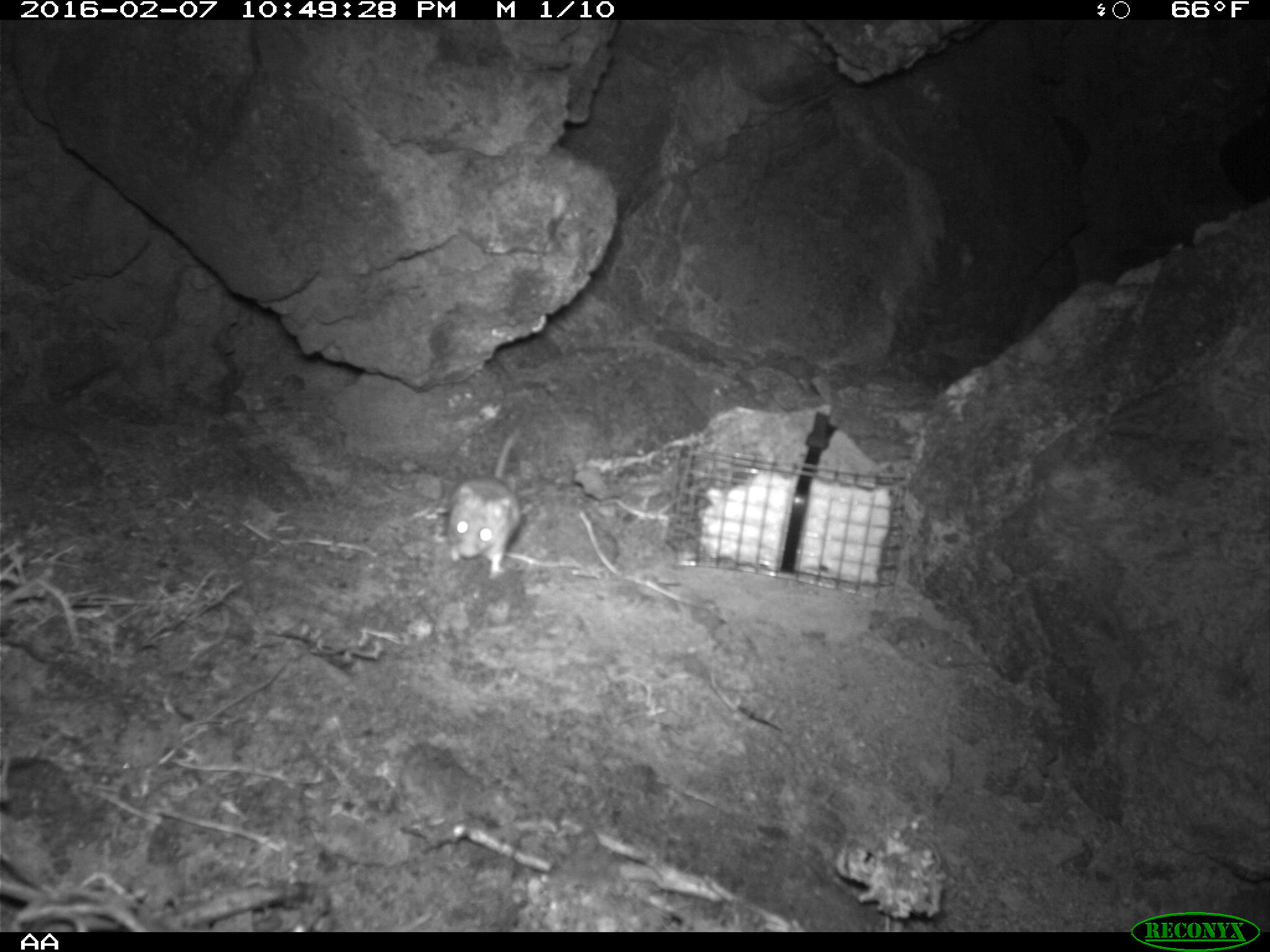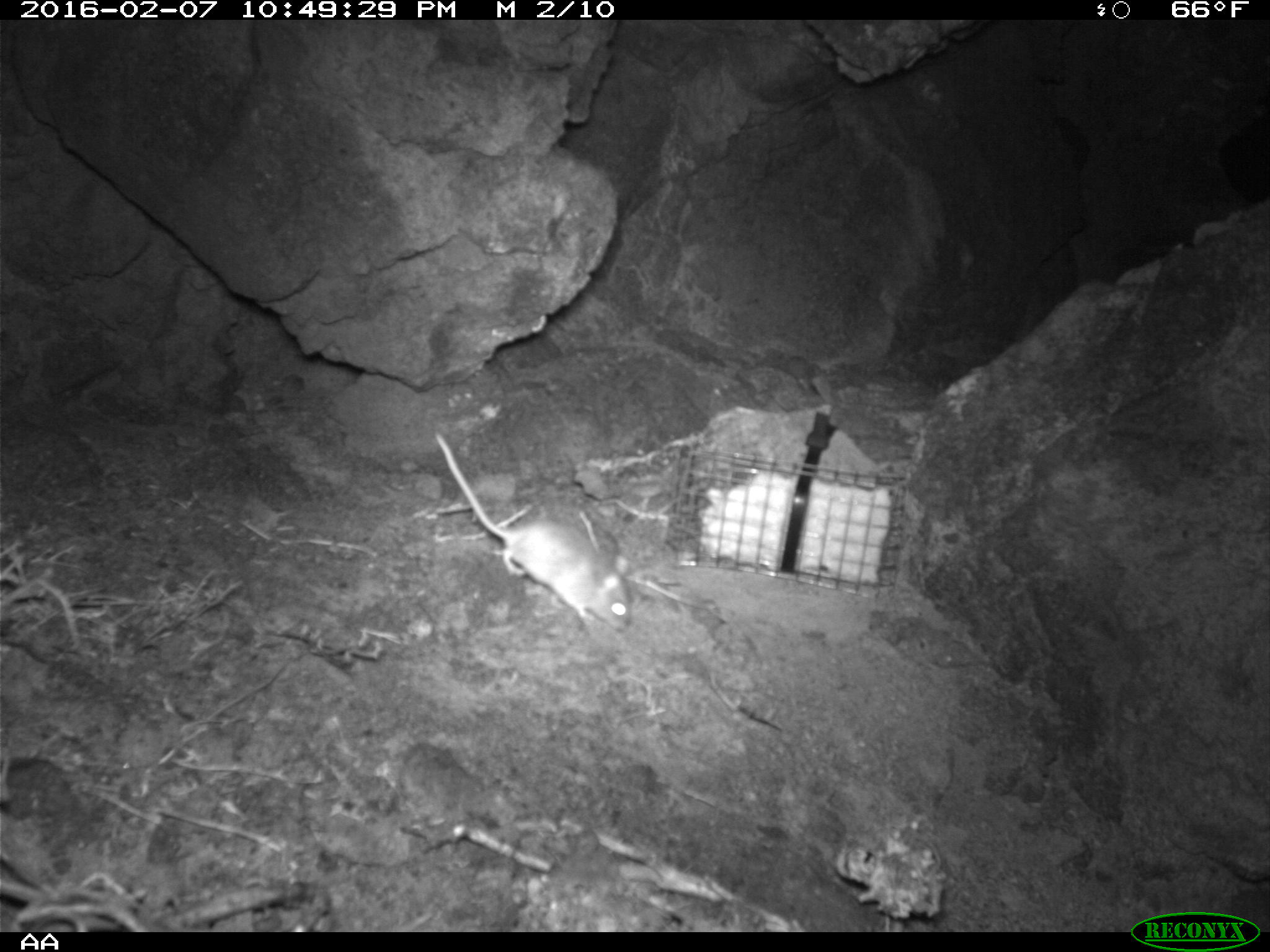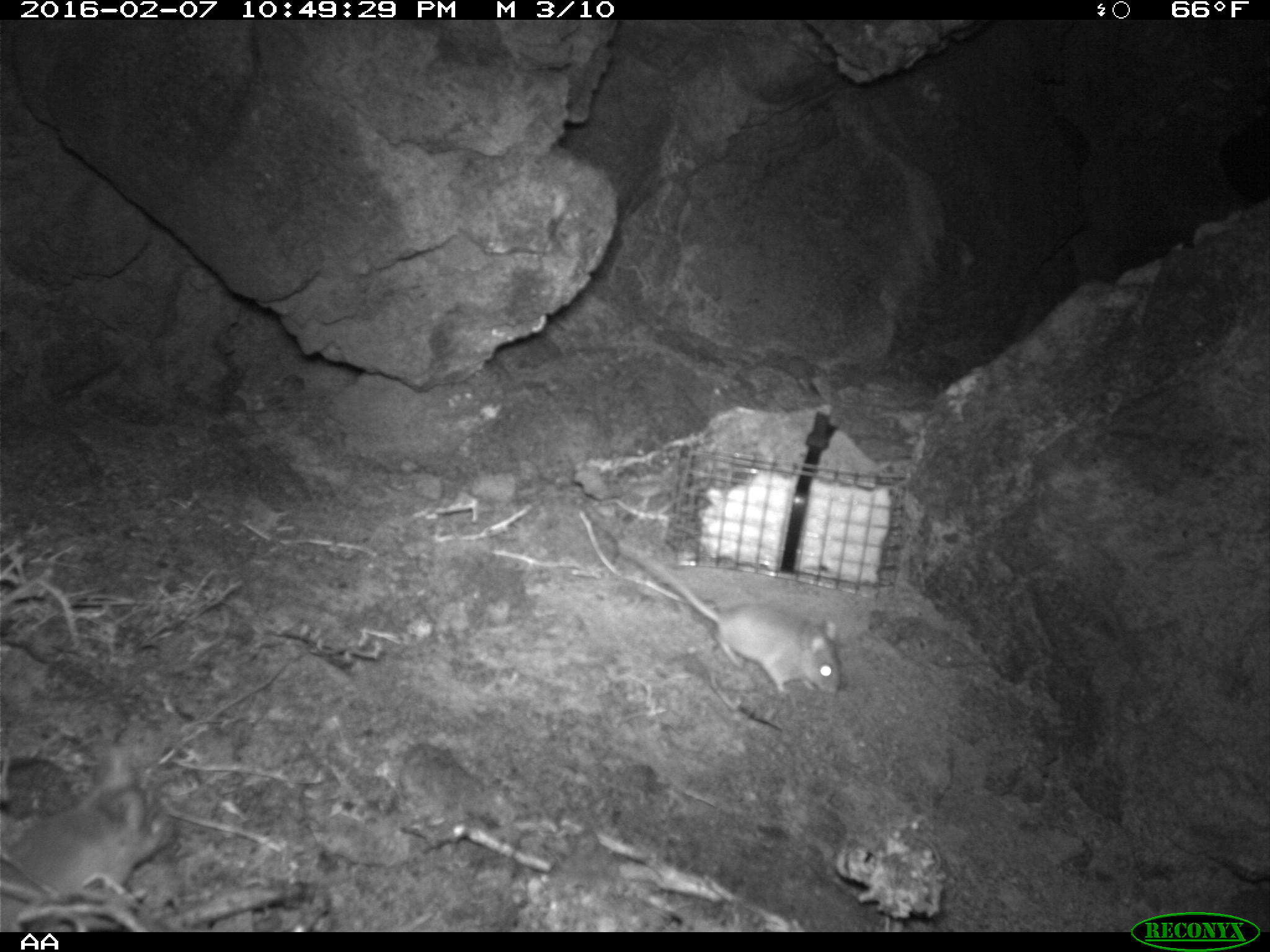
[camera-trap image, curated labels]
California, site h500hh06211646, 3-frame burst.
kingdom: Animalia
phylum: Chordata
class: Mammalia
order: Rodentia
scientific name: Rodentia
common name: rodent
Rodent (Rodentia).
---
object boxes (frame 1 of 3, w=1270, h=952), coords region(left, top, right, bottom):
rodent: region(443, 430, 523, 578)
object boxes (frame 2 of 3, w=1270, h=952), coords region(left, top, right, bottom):
rodent: region(433, 428, 634, 634)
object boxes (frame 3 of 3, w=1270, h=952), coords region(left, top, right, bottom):
rodent: region(620, 545, 843, 700)